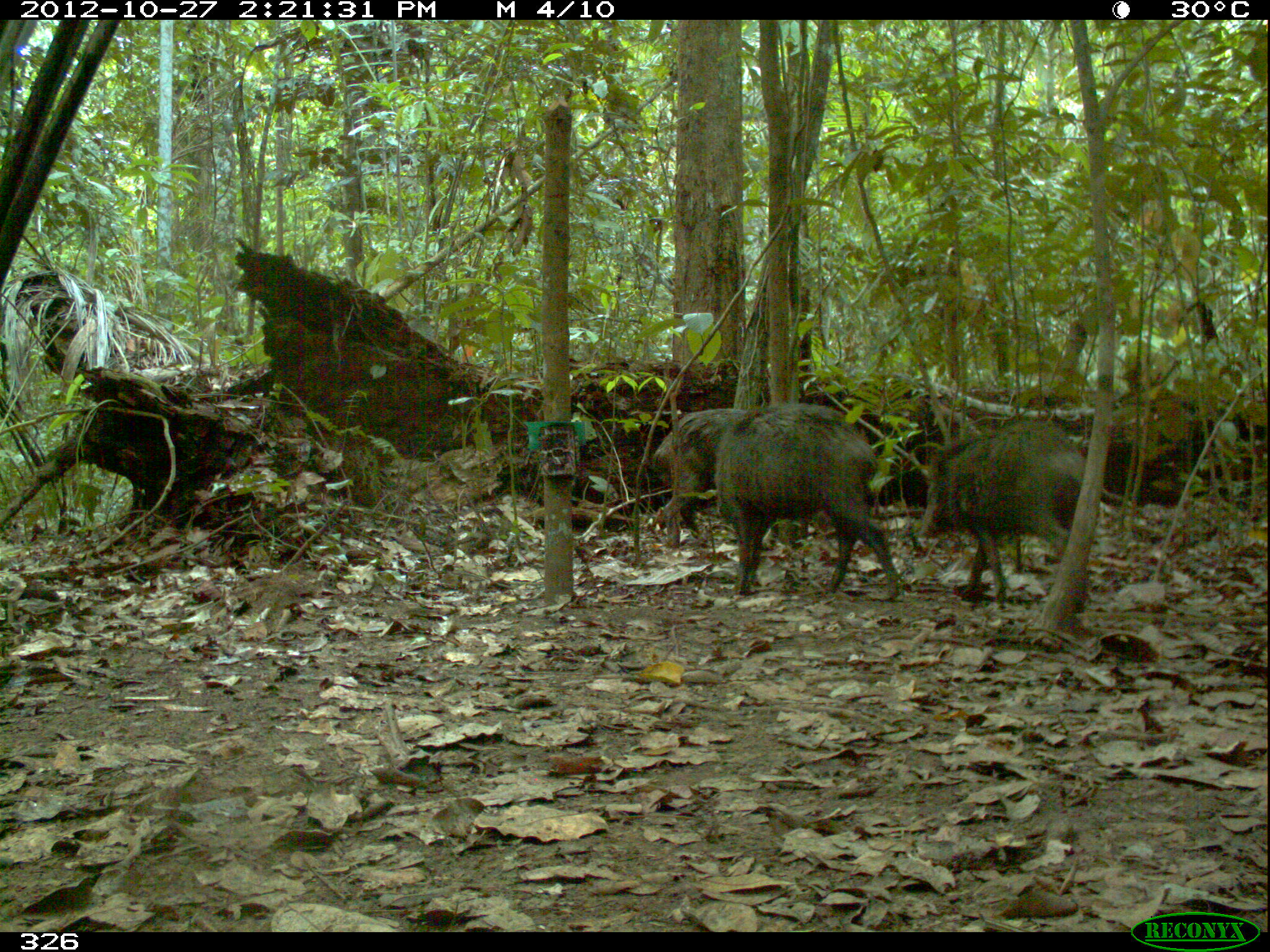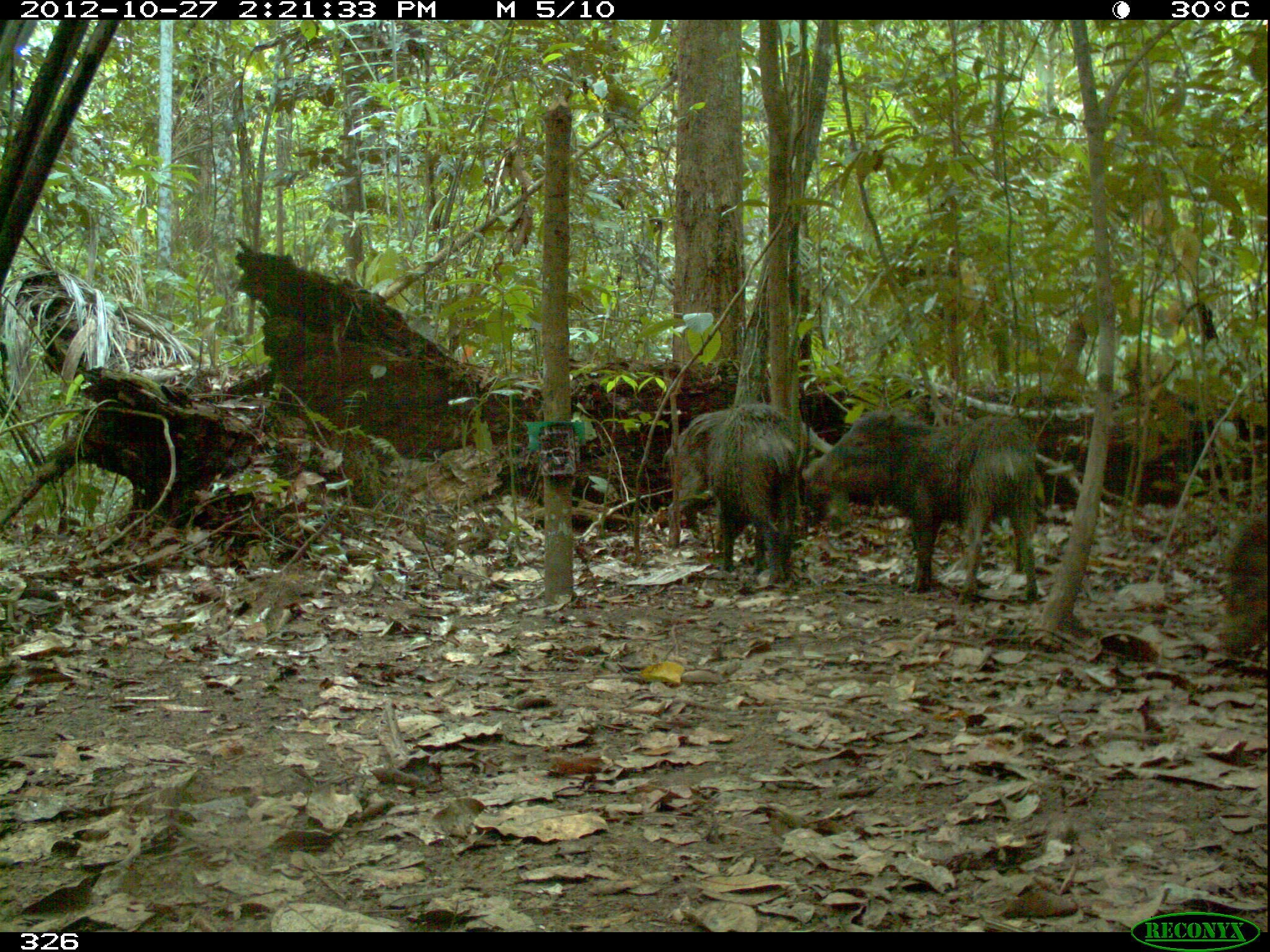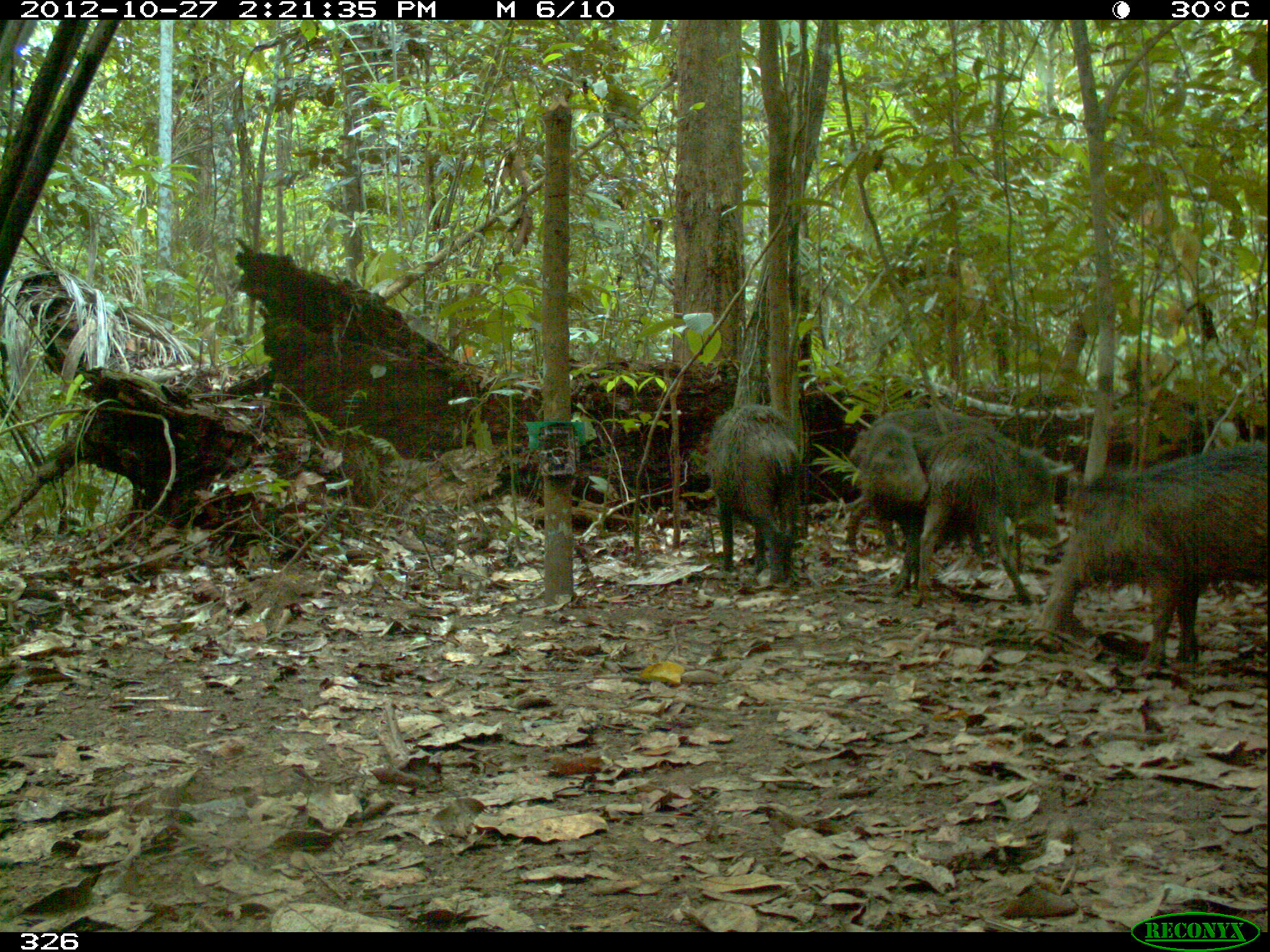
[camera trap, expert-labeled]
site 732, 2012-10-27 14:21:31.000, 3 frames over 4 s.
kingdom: Animalia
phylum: Chordata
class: Mammalia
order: Artiodactyla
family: Tayassuidae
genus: Tayassu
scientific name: Tayassu pecari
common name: white-lipped peccary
Tayassu pecari (white-lipped peccary).